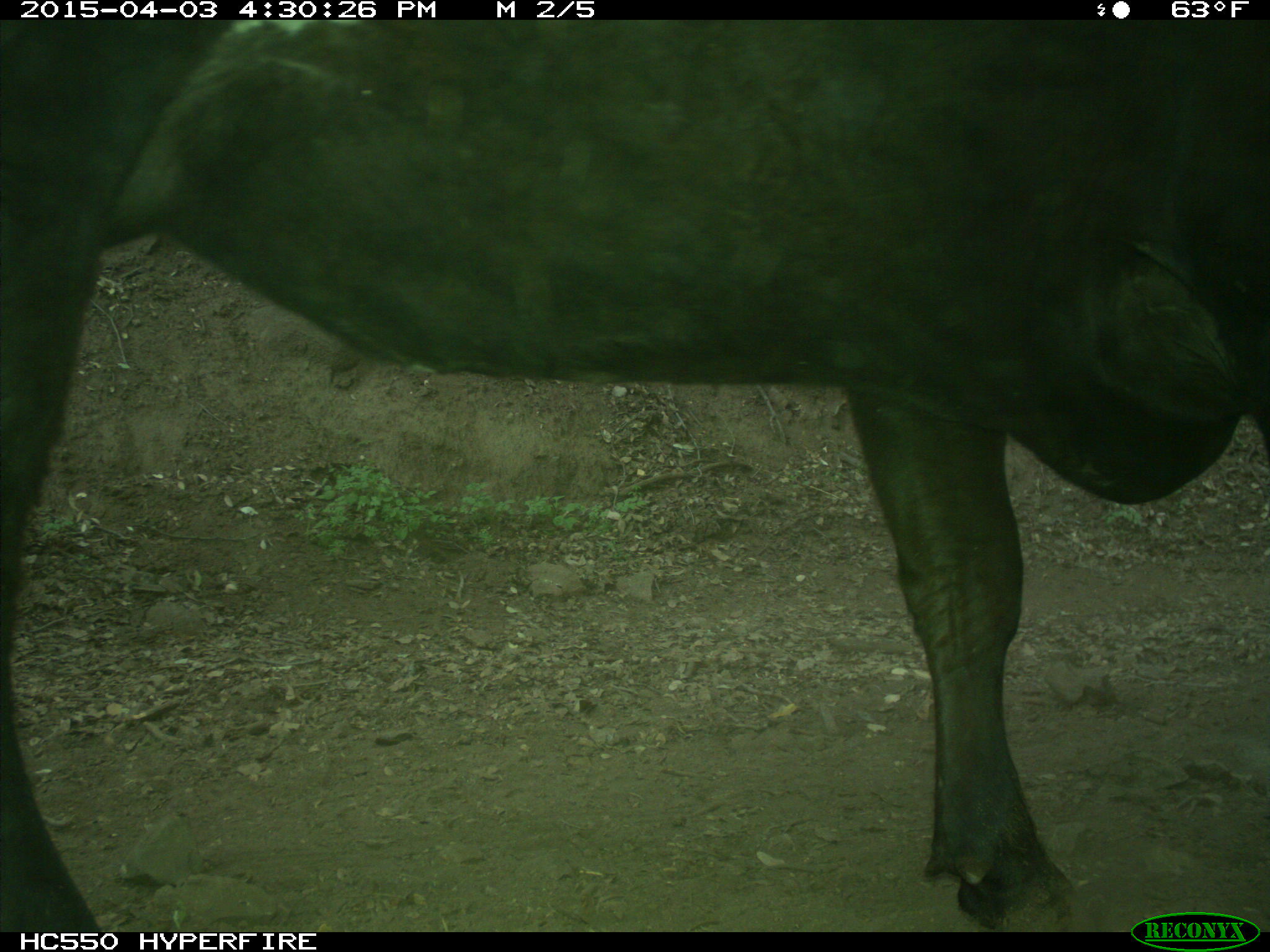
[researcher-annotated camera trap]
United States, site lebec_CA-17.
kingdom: Animalia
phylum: Chordata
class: Mammalia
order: Artiodactyla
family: Bovidae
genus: Bos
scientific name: Bos taurus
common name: domestic cow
Bos taurus (domestic cow).